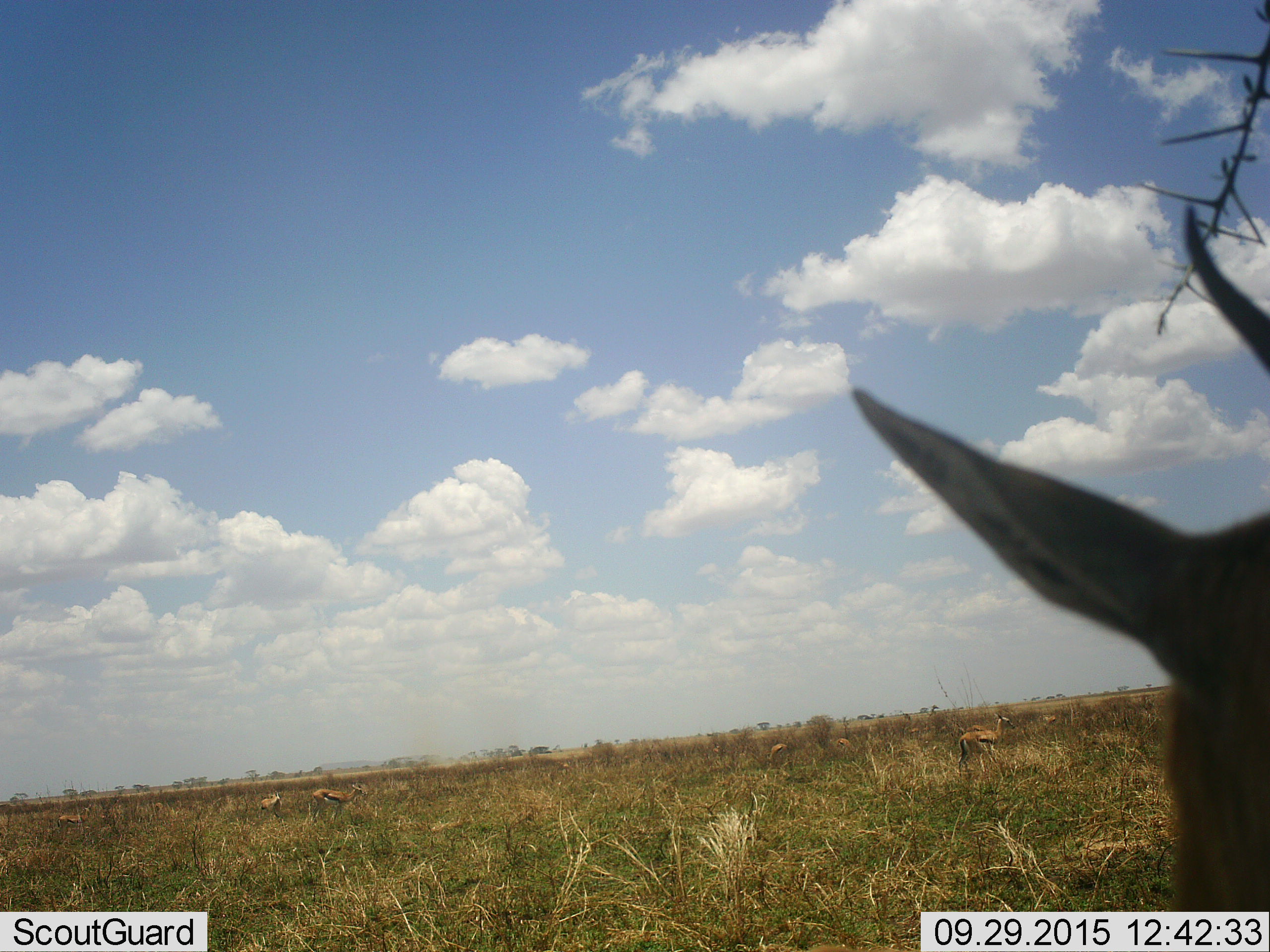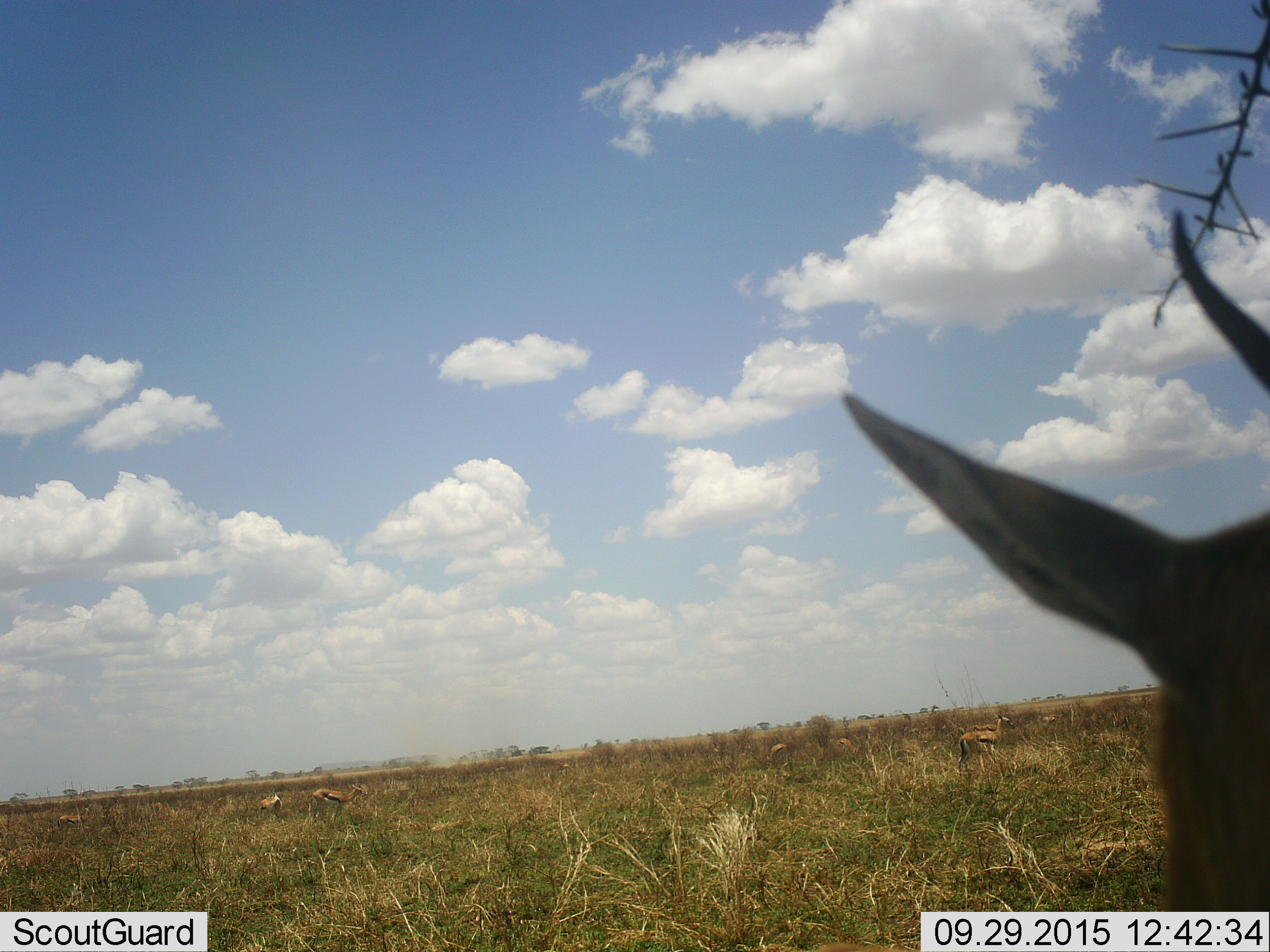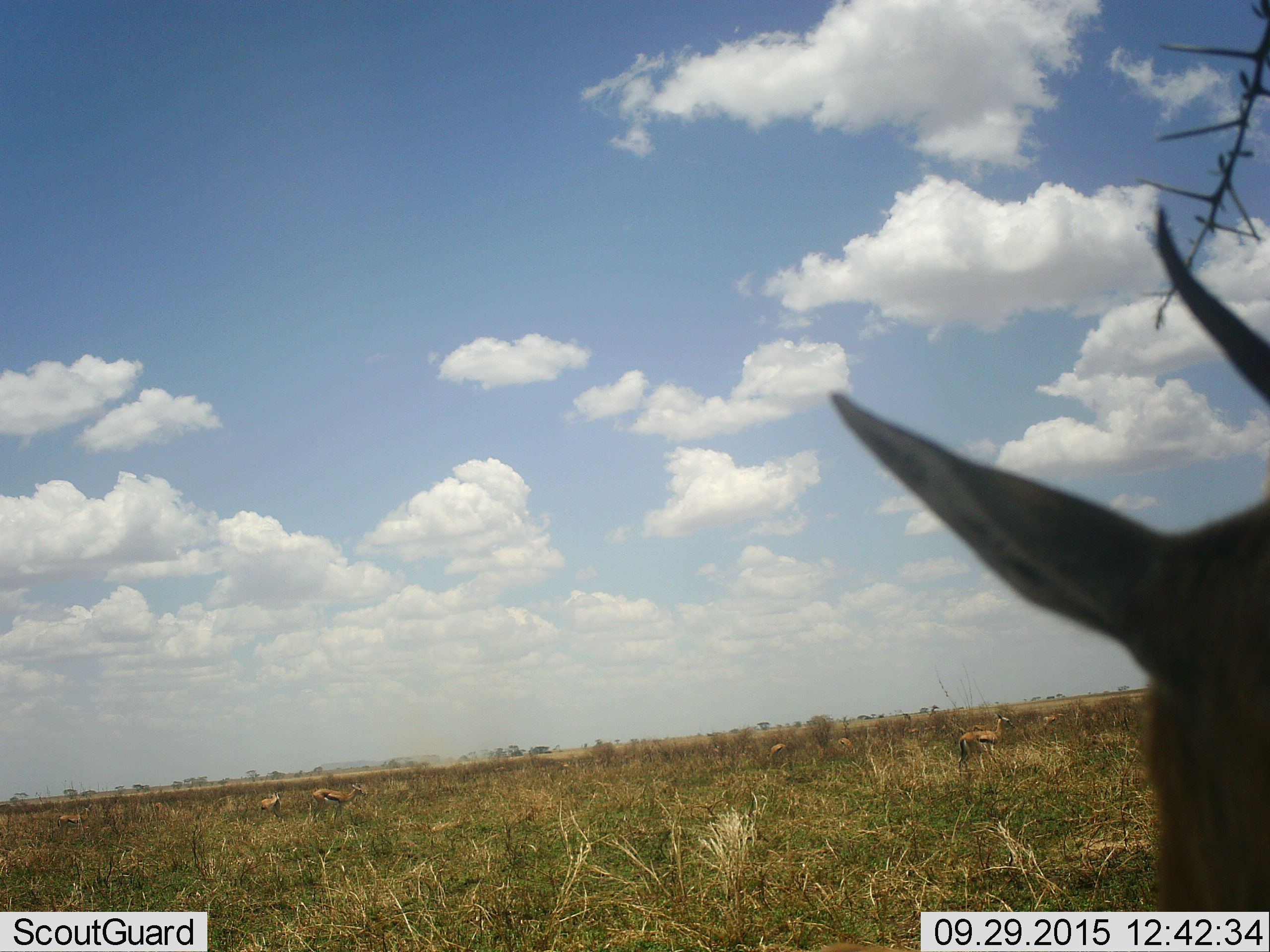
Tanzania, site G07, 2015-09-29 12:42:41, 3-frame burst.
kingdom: Animalia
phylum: Chordata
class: Mammalia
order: Artiodactyla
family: Bovidae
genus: Eudorcas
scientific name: Eudorcas thomsonii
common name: thomson's gazelle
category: gazellethomsons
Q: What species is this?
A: Gazellethomsons (thomson's gazelle) (Eudorcas thomsonii).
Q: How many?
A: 10.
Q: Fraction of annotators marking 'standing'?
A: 70%.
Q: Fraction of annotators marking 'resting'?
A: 0%.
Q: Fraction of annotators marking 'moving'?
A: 50%.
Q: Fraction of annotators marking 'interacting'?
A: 0%.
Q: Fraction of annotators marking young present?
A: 10%.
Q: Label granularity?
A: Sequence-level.